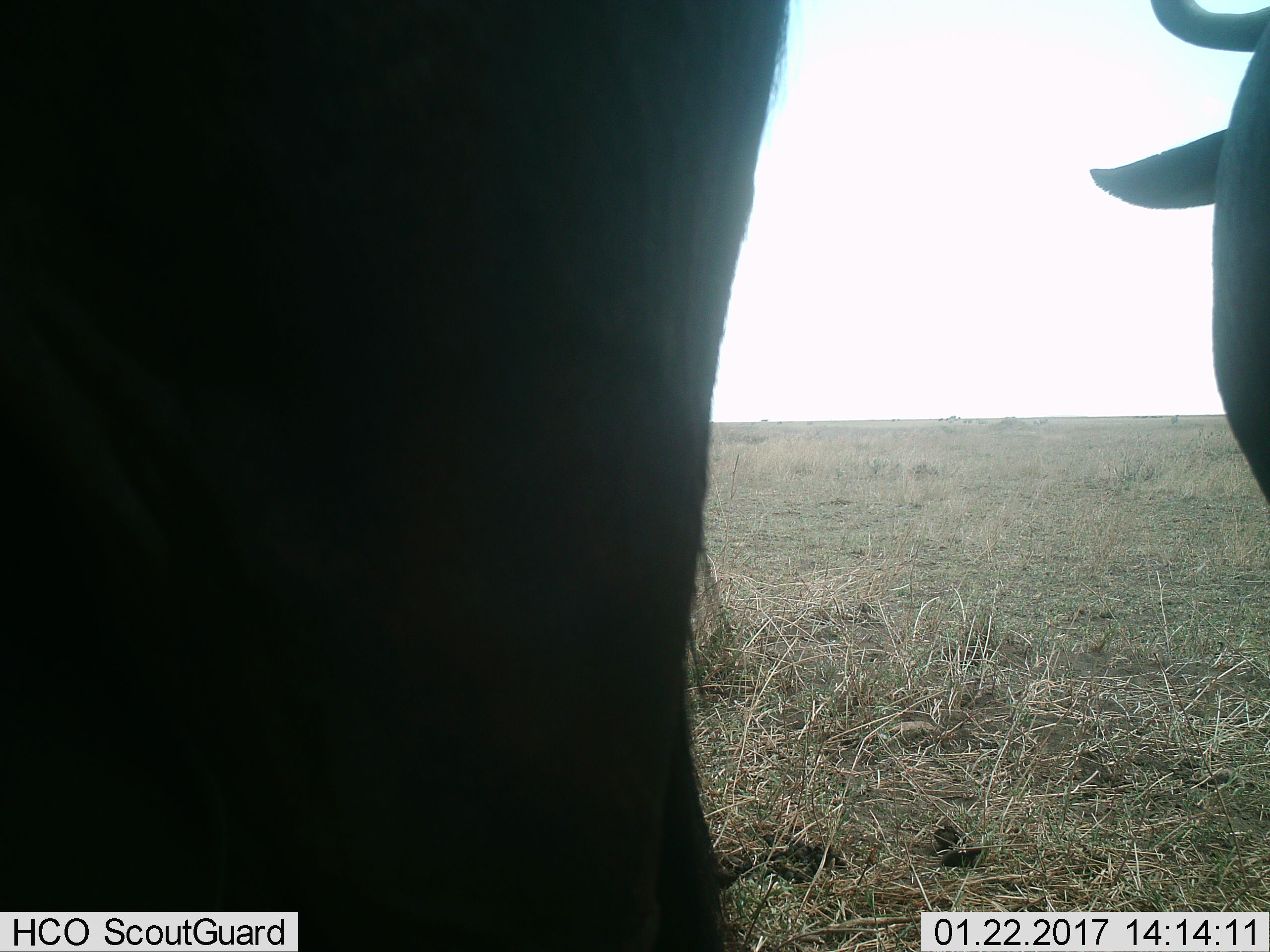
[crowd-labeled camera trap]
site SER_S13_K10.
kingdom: Animalia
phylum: Chordata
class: Mammalia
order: Artiodactyla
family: Bovidae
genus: Connochaetes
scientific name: Connochaetes taurinus taurinus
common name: blue wildebeest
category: wildebeestblue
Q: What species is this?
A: Wildebeestblue (blue wildebeest) (Connochaetes taurinus taurinus).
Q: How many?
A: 2.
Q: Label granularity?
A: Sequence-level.